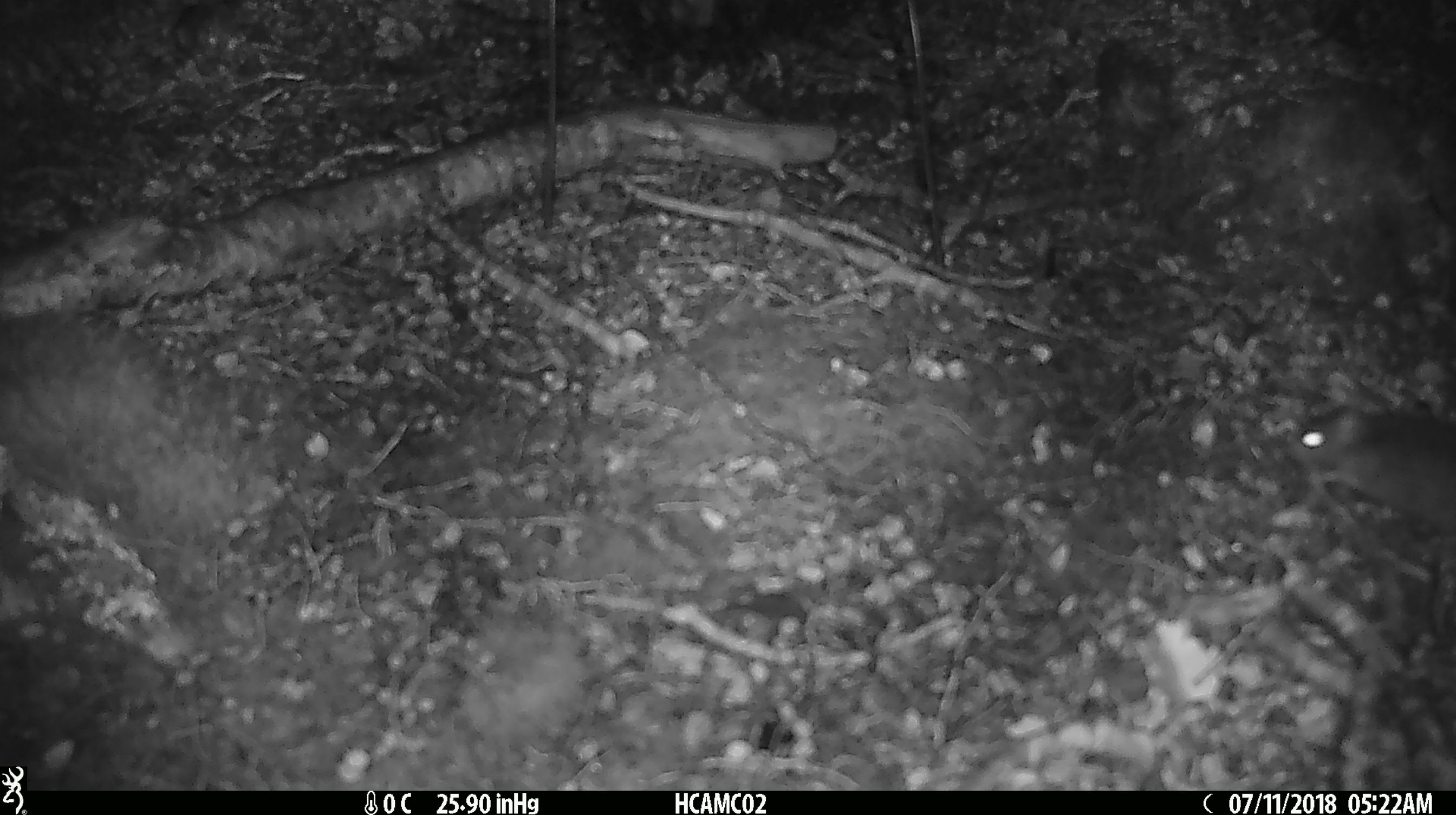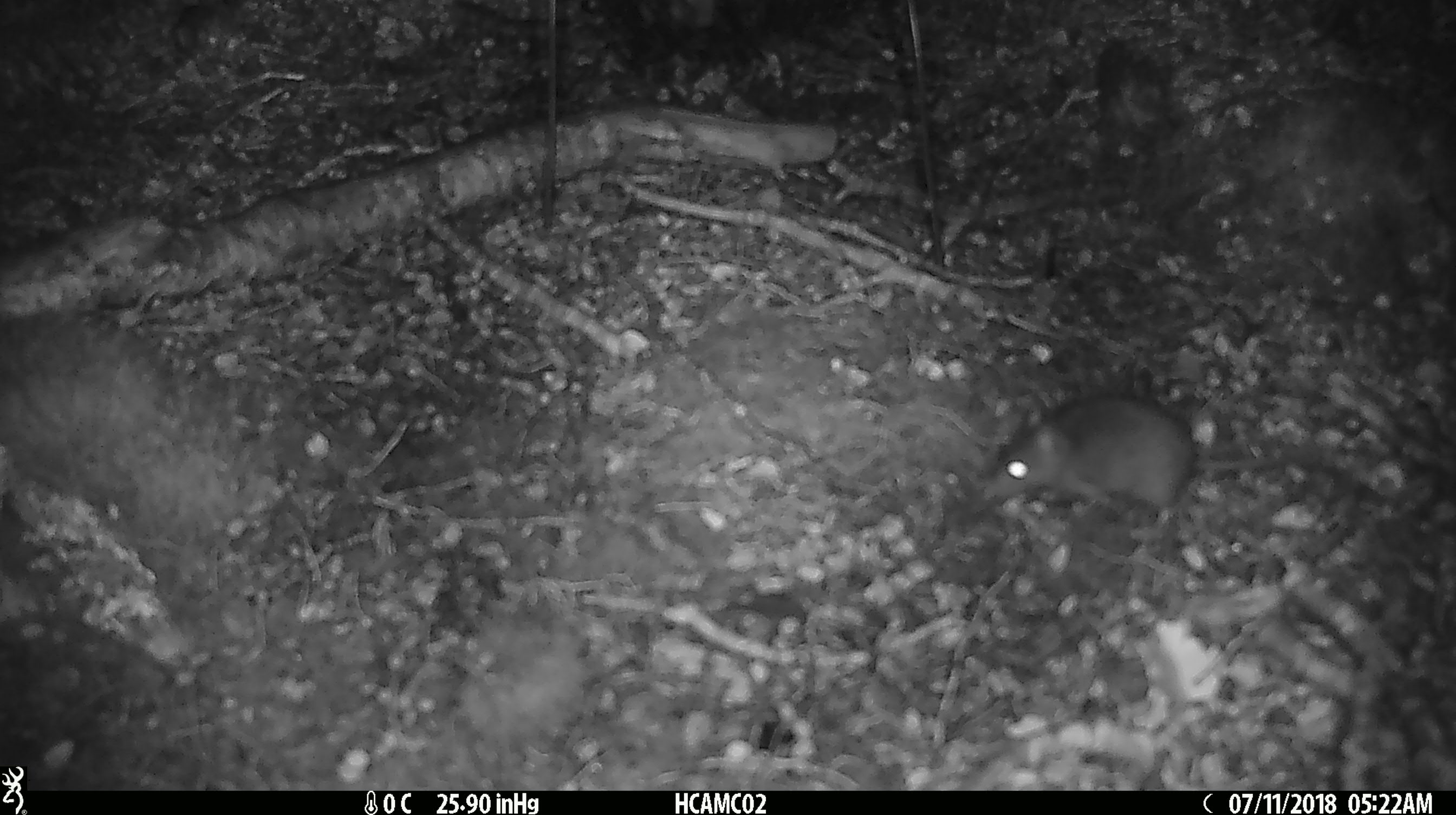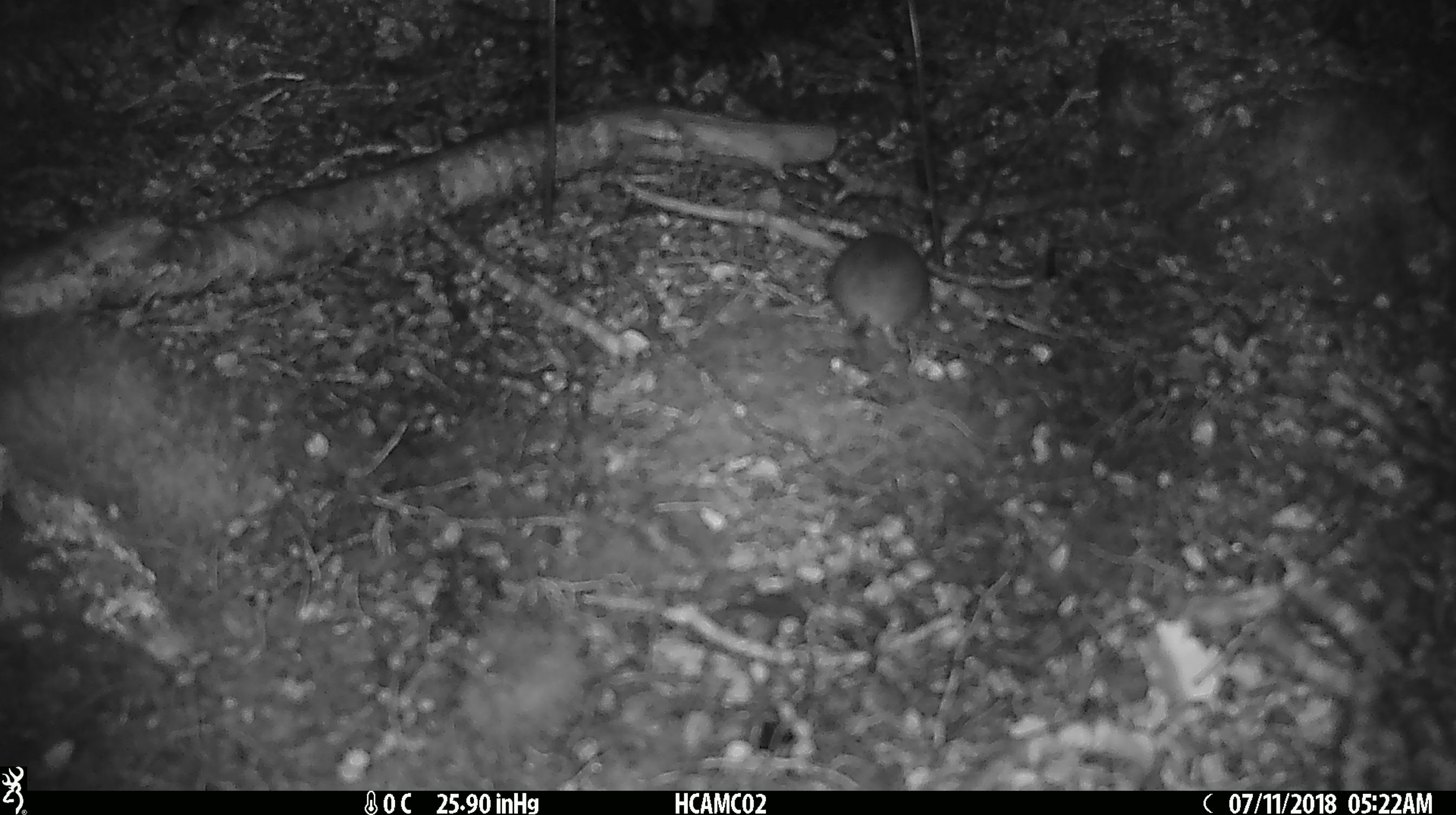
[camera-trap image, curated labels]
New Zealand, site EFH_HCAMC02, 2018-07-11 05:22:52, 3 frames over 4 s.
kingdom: Animalia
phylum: Chordata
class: Mammalia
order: Rodentia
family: Muridae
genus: Mus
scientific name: Mus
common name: mouse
Mouse (Mus).